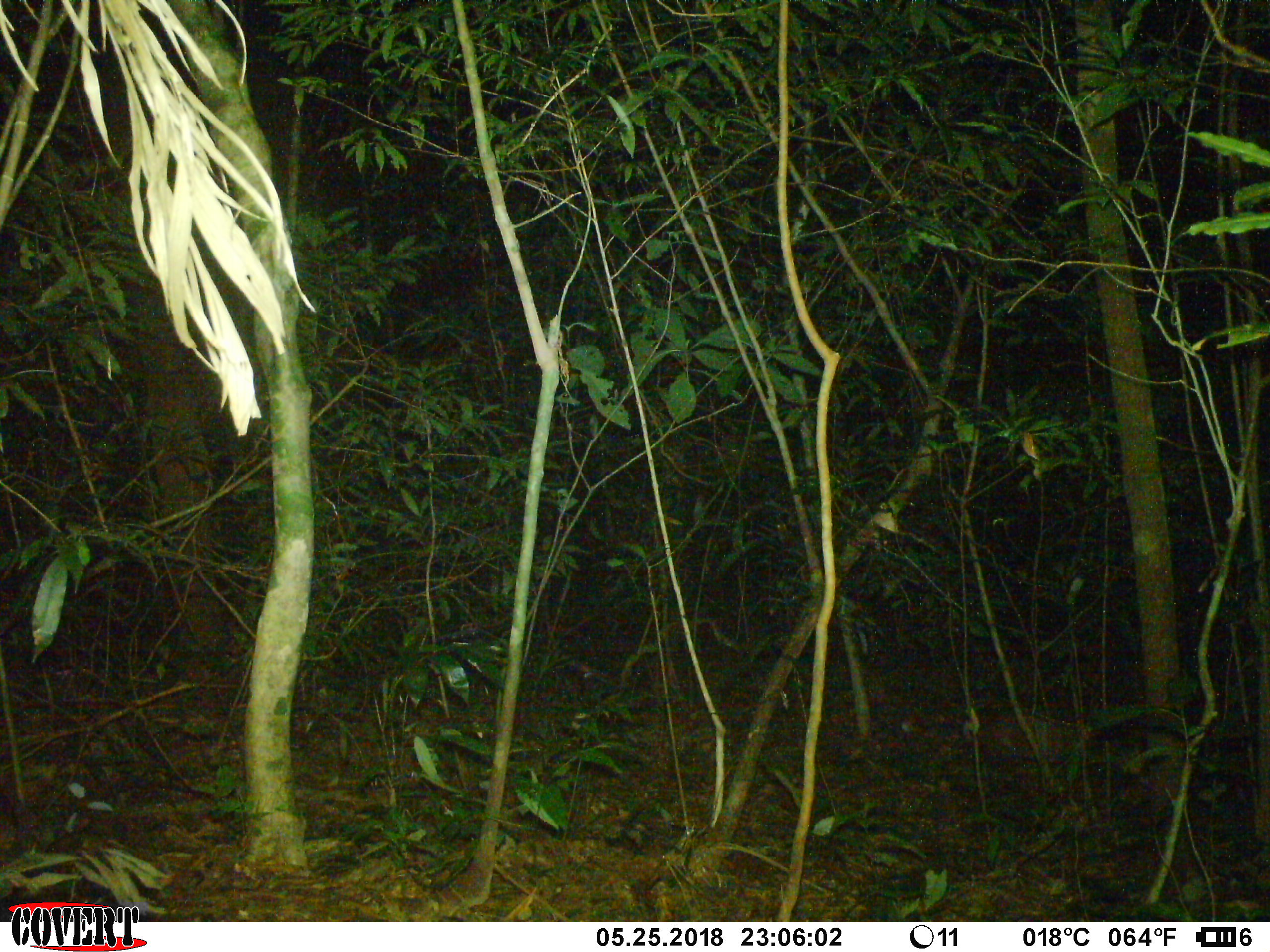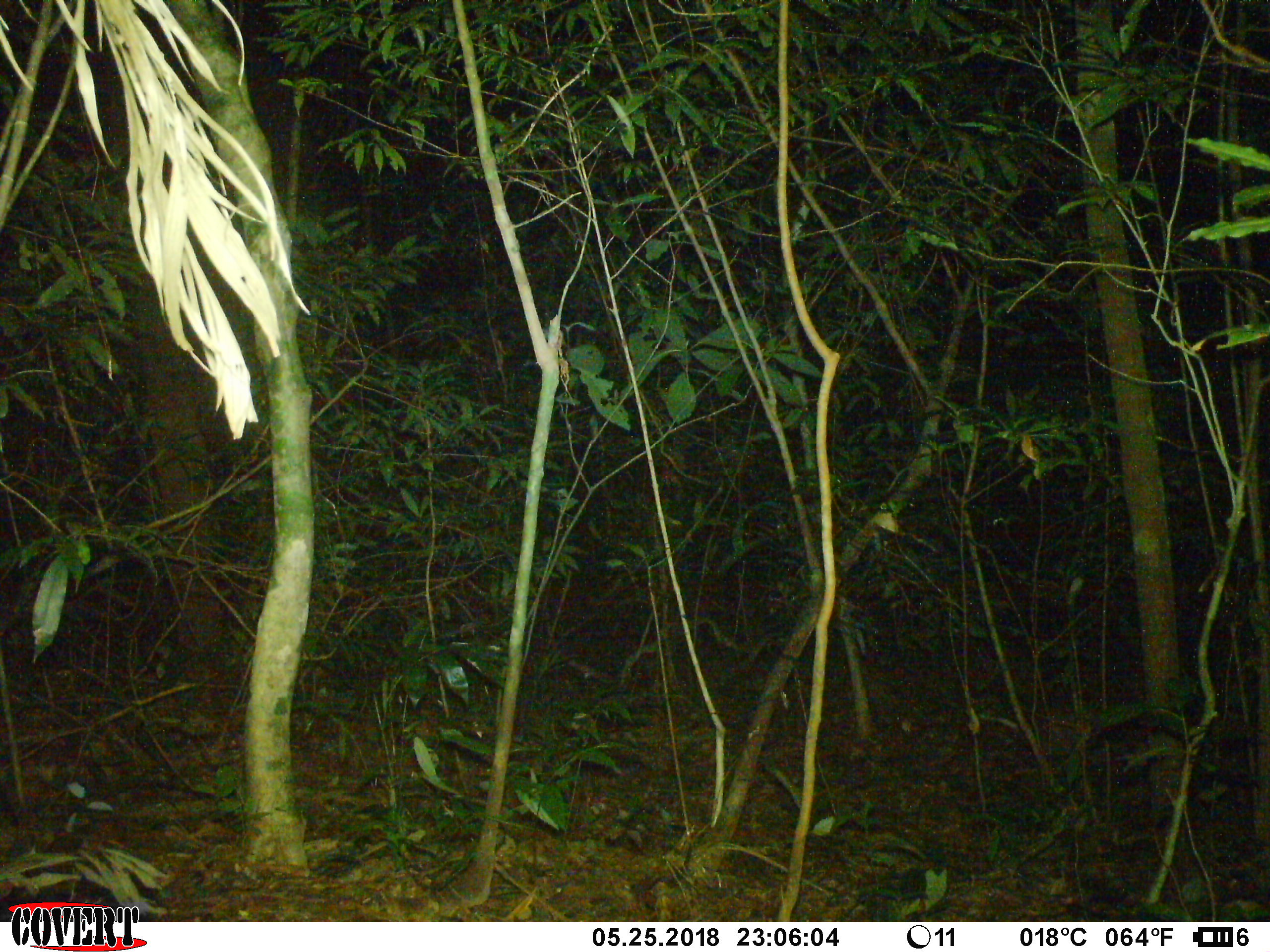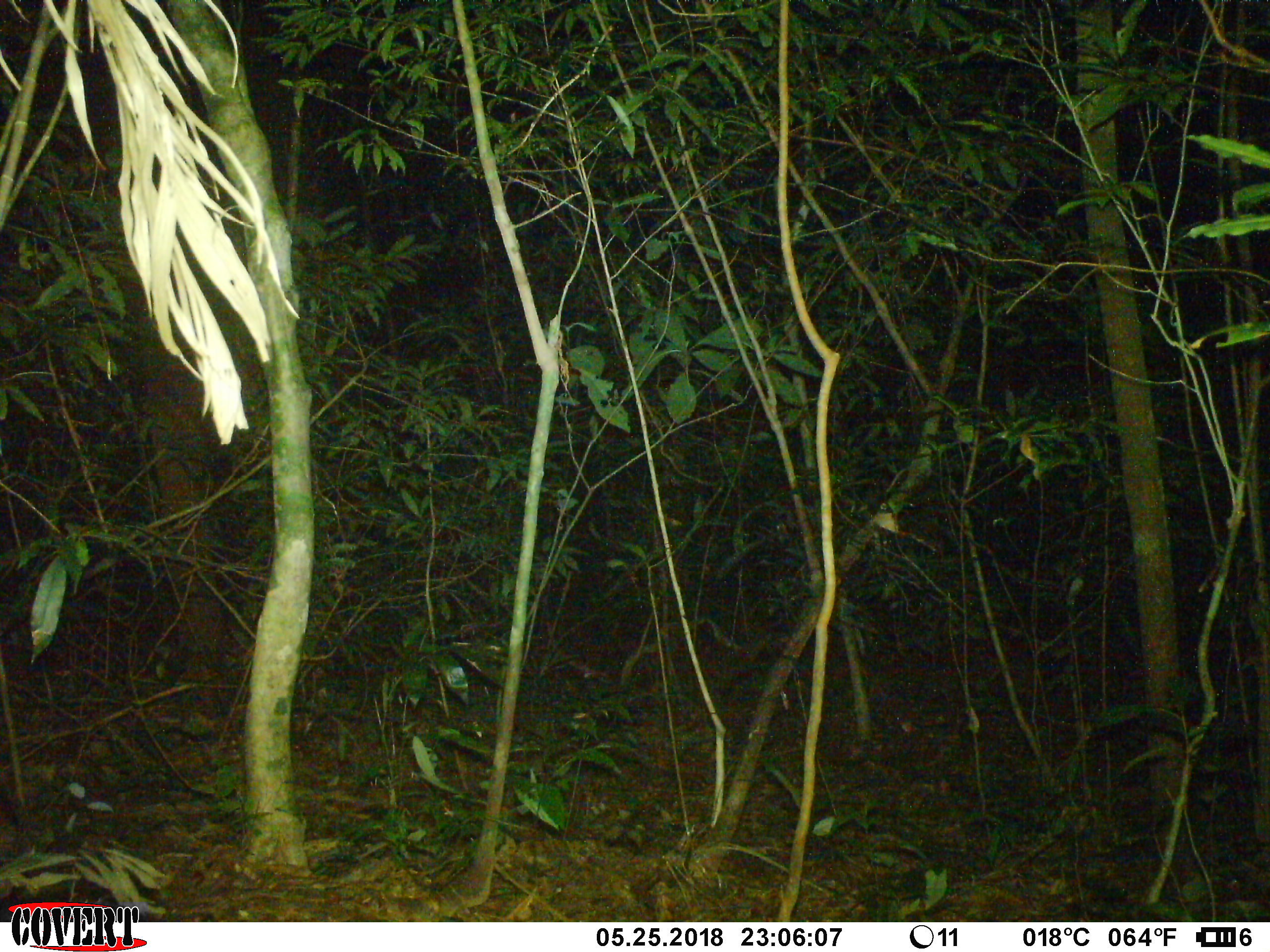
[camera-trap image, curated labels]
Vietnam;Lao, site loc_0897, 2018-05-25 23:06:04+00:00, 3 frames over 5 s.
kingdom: Animalia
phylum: Chordata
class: Mammalia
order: Artiodactyla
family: Cervidae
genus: Muntiacus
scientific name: Muntiacus rooseveltorum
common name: roosevelt's muntjac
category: roosevelts muntjac group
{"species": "roosevelts muntjac group (roosevelt's muntjac) (Muntiacus rooseveltorum)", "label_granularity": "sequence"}